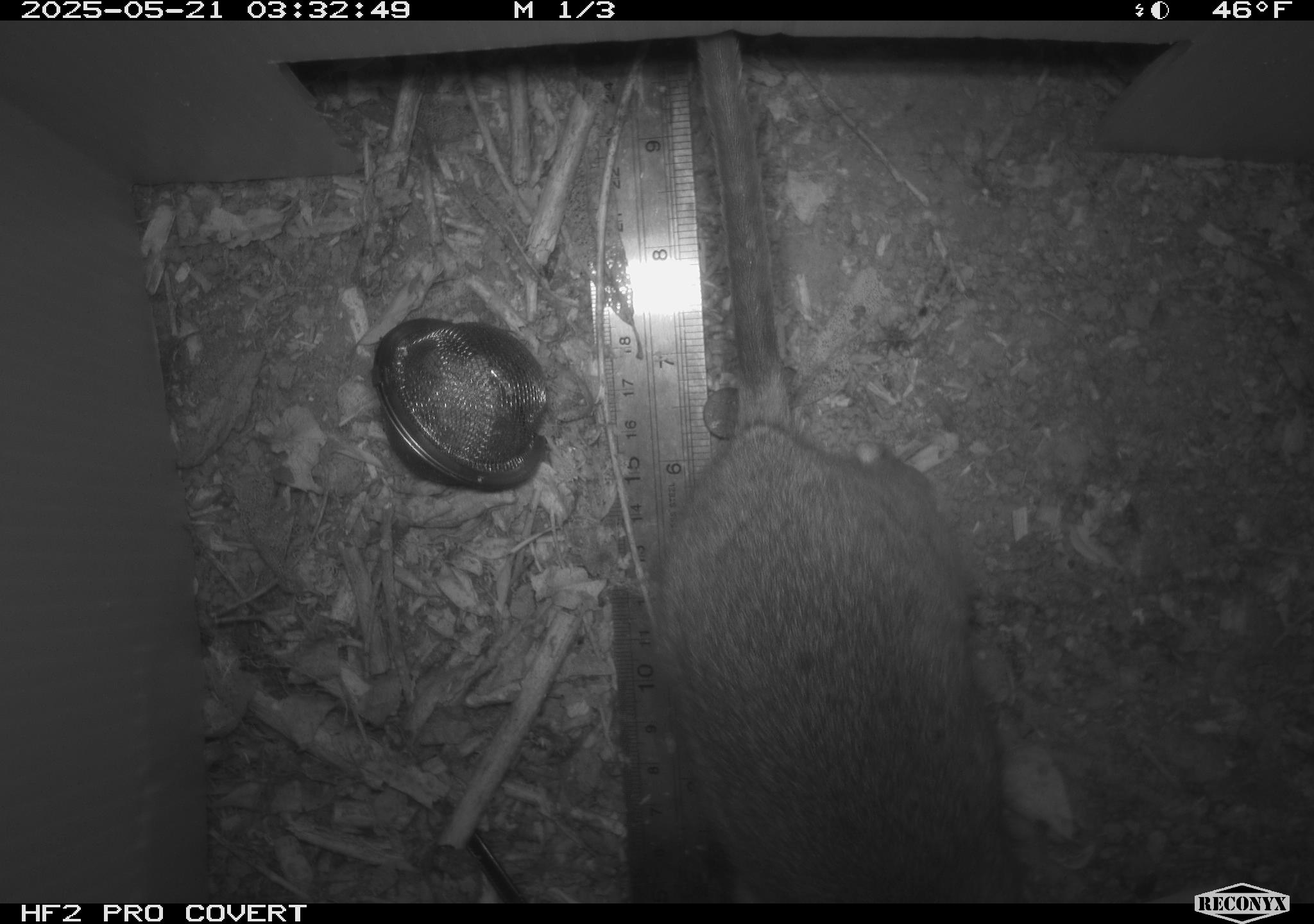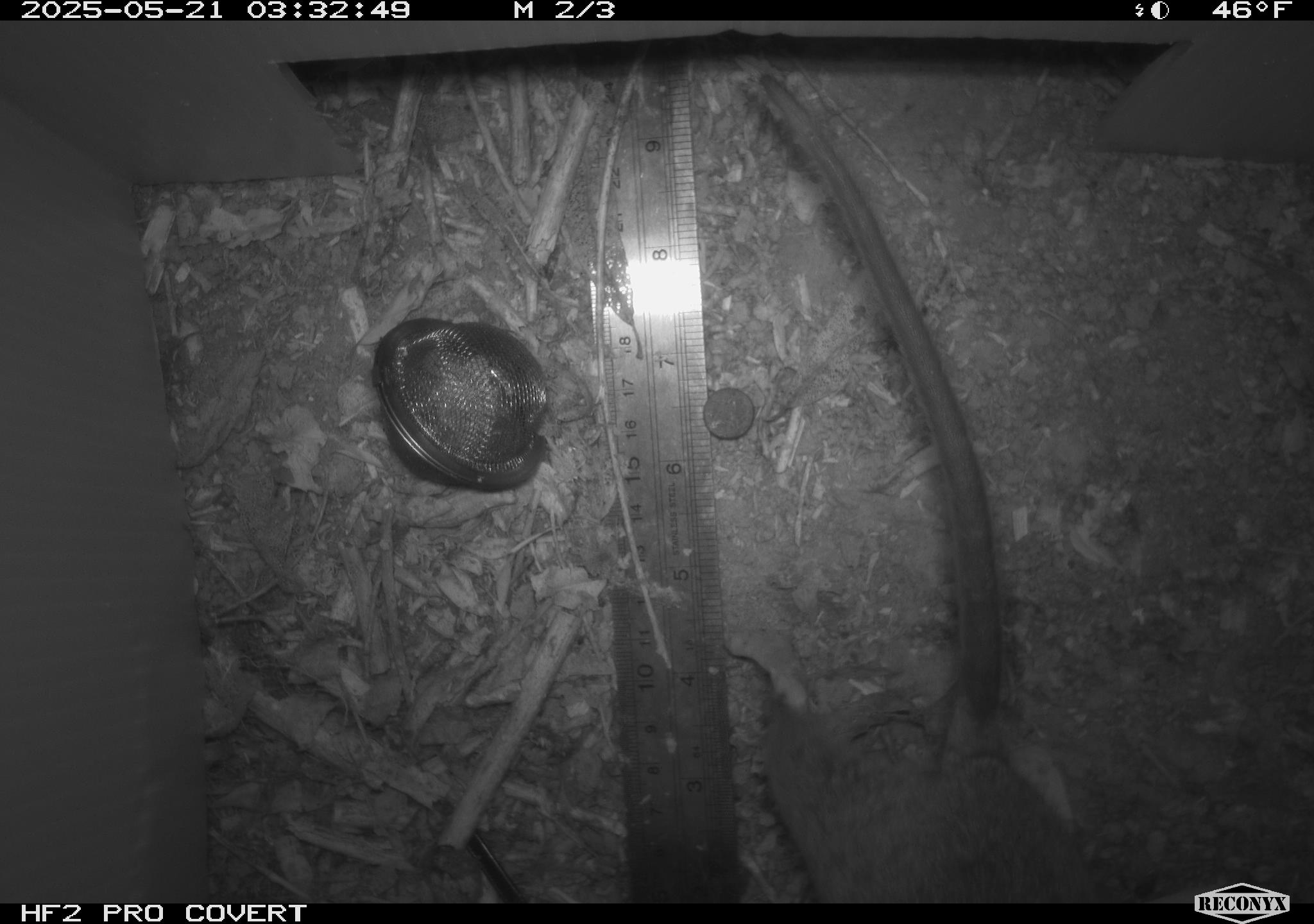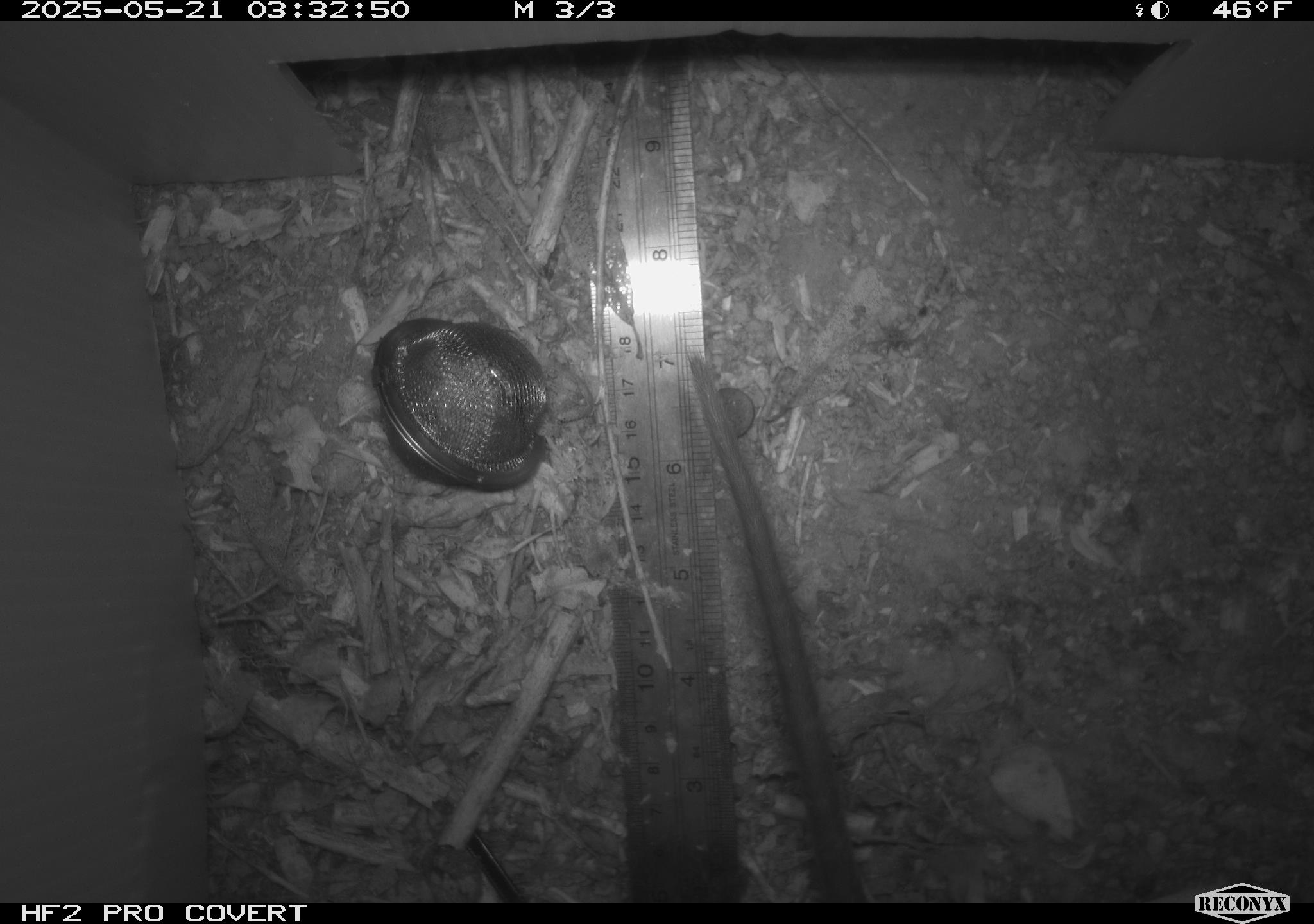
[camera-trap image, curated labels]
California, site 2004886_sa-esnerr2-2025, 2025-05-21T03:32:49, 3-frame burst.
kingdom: Animalia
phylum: Chordata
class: Mammalia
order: Rodentia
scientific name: Rodentia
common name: rodent